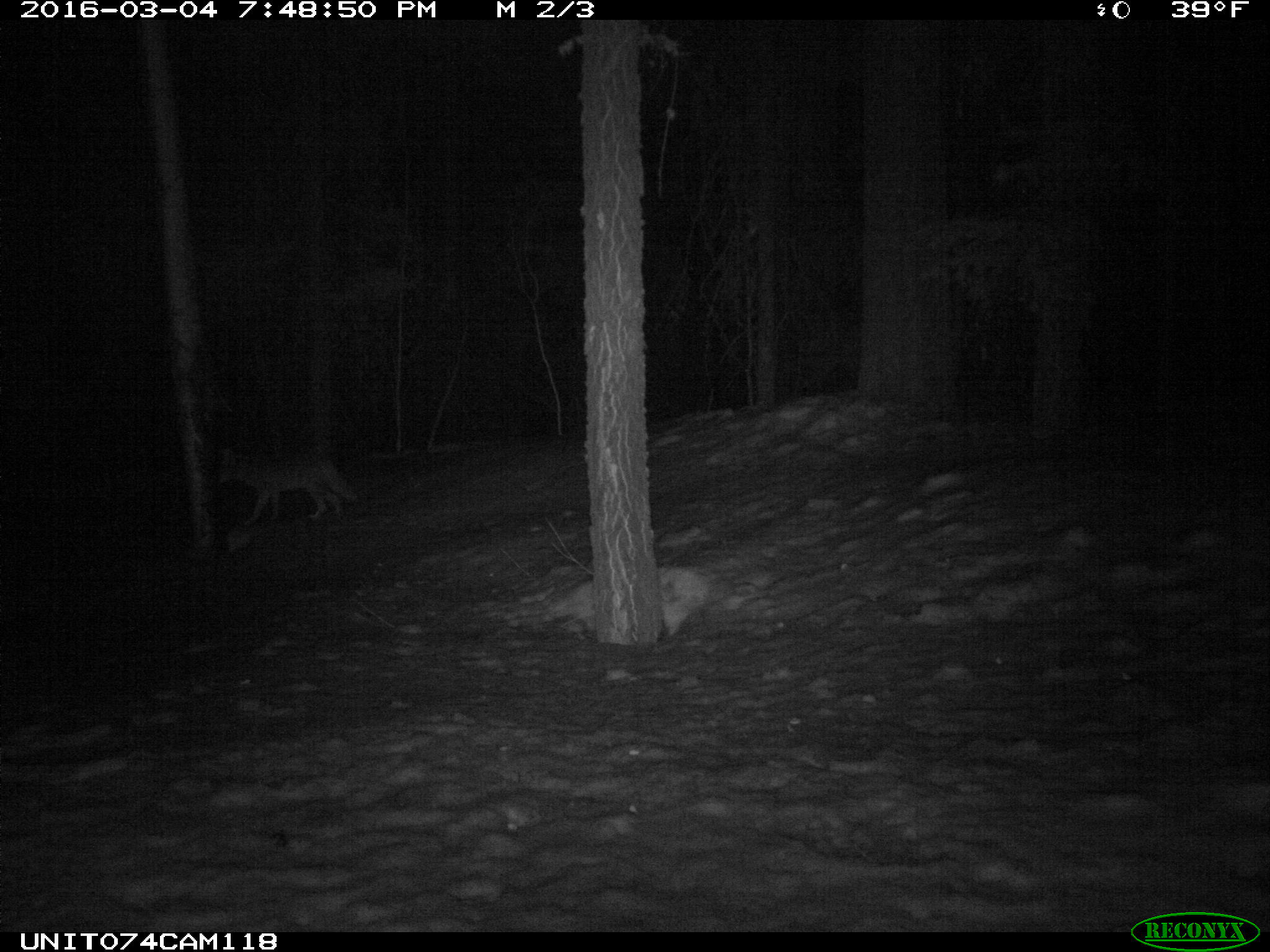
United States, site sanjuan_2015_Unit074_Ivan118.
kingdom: Animalia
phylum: Chordata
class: Mammalia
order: Carnivora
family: Canidae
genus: Canis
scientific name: Canis latrans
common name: coyote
Canis latrans (coyote).